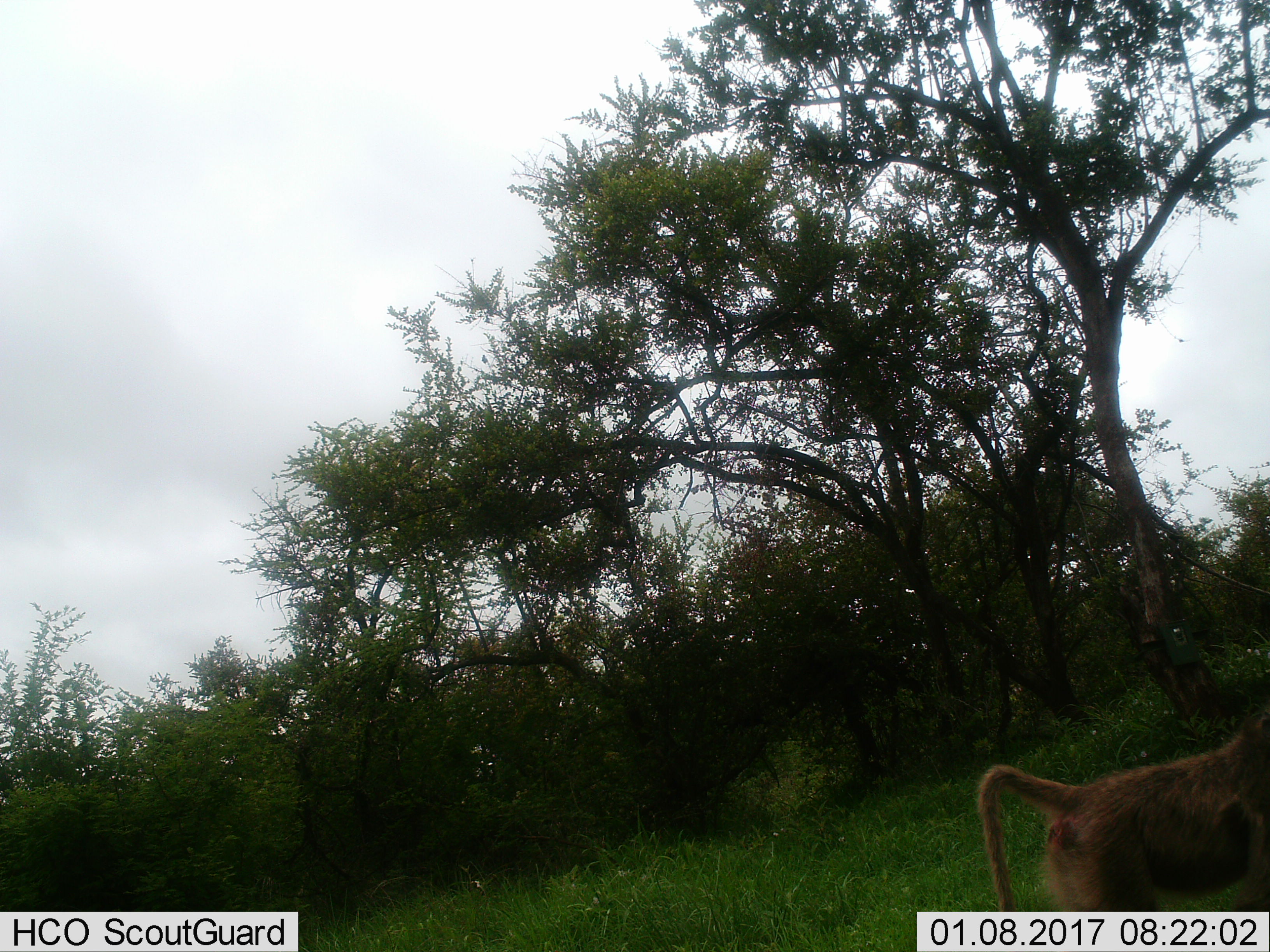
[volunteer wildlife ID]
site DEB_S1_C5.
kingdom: Animalia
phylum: Chordata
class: Mammalia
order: Primates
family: Cercopithecidae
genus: Papio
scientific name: Papio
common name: baboon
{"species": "baboon (Papio)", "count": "1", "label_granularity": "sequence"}